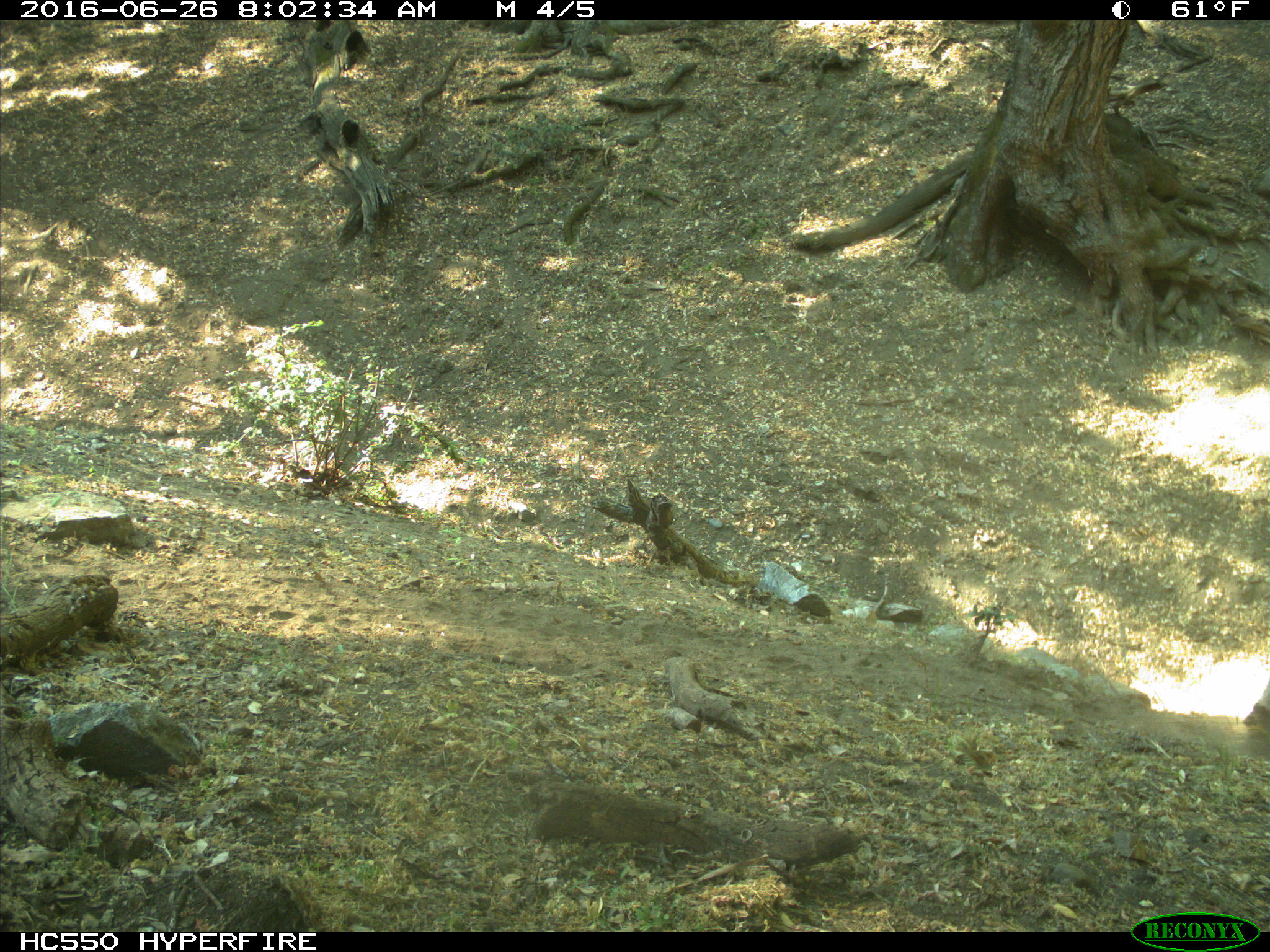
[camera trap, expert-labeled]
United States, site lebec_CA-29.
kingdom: Animalia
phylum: Chordata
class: Mammalia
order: Artiodactyla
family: Bovidae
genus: Bos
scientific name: Bos taurus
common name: domestic cow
Bos taurus (domestic cow).